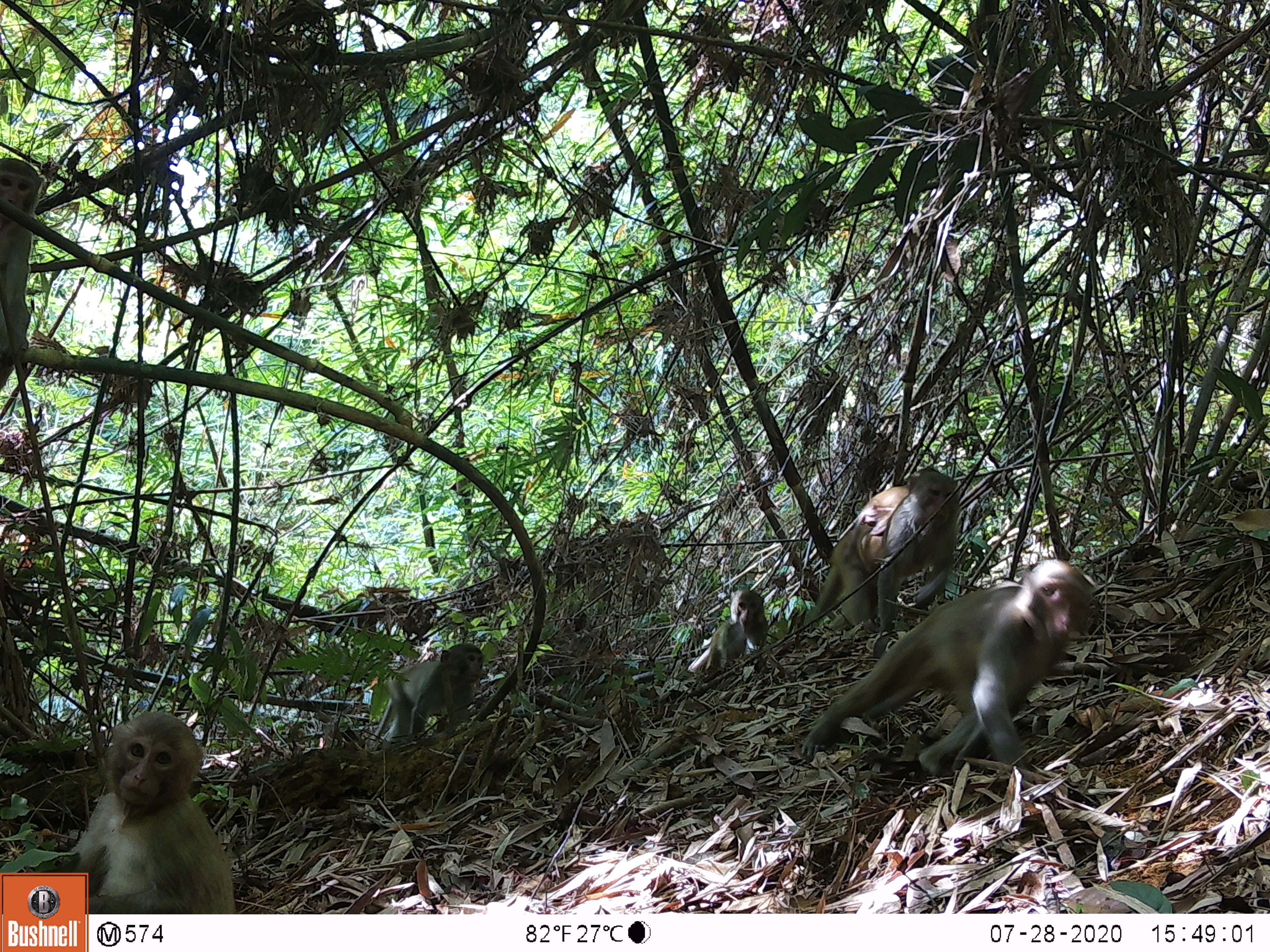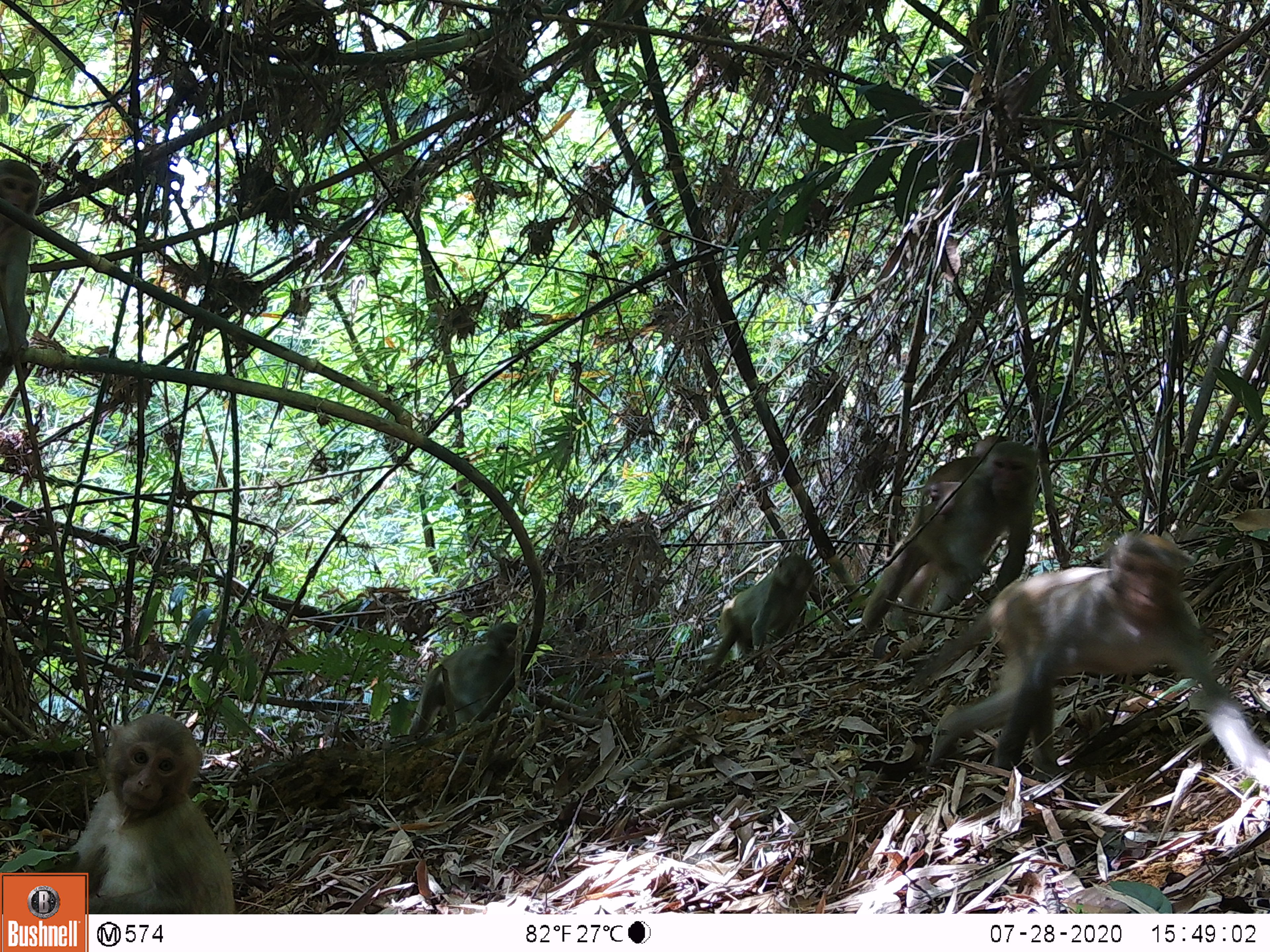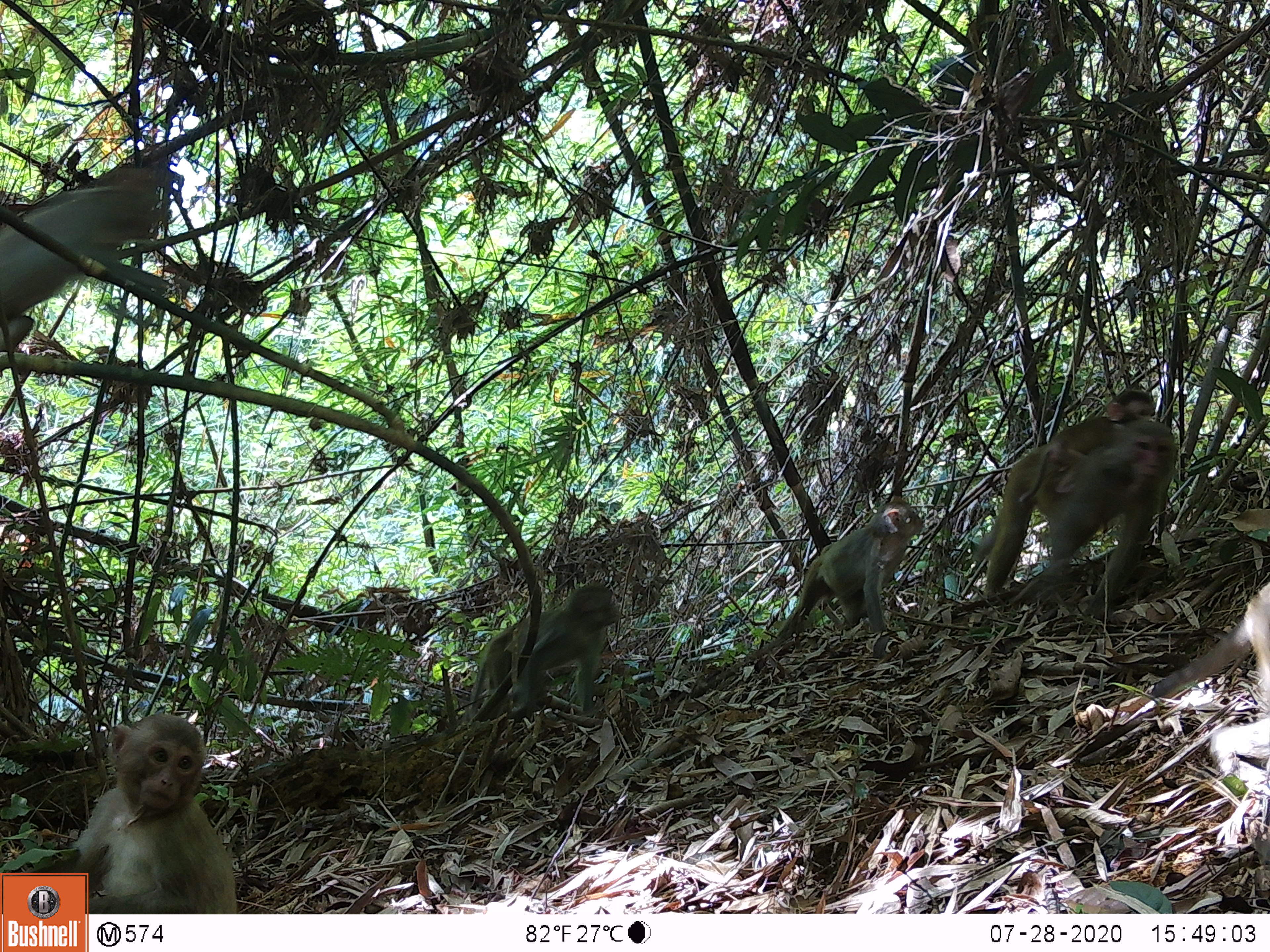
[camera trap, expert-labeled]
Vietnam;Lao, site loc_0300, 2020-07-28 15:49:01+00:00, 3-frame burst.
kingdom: Animalia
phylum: Chordata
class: Mammalia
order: Primates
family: Cercopithecidae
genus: Macaca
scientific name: Macaca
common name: macaques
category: assam or rhesus macaque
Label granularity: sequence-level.